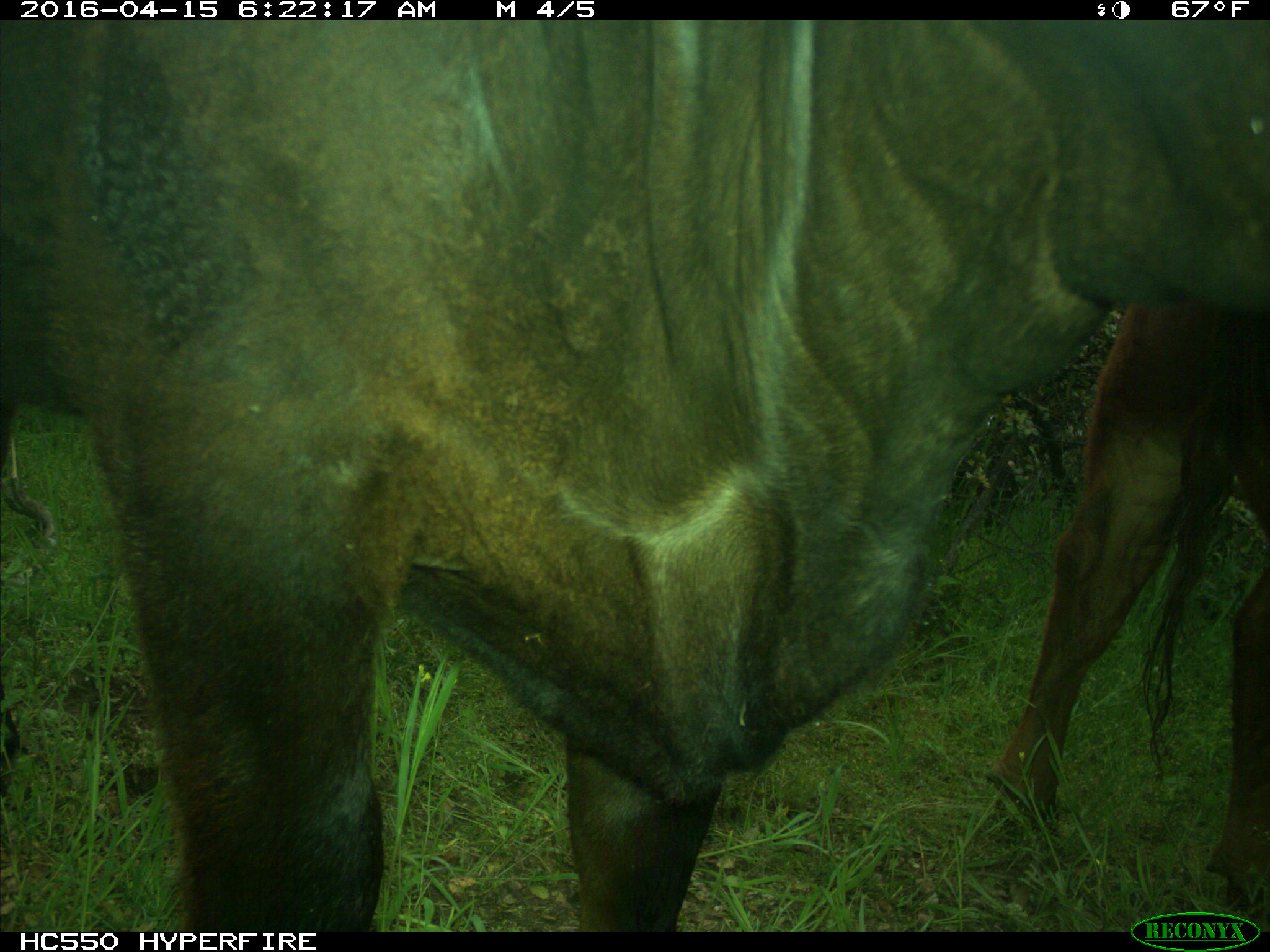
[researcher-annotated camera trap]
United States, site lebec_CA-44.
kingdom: Animalia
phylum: Chordata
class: Mammalia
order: Artiodactyla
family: Bovidae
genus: Bos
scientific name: Bos taurus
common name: domestic cow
Bos taurus (domestic cow).